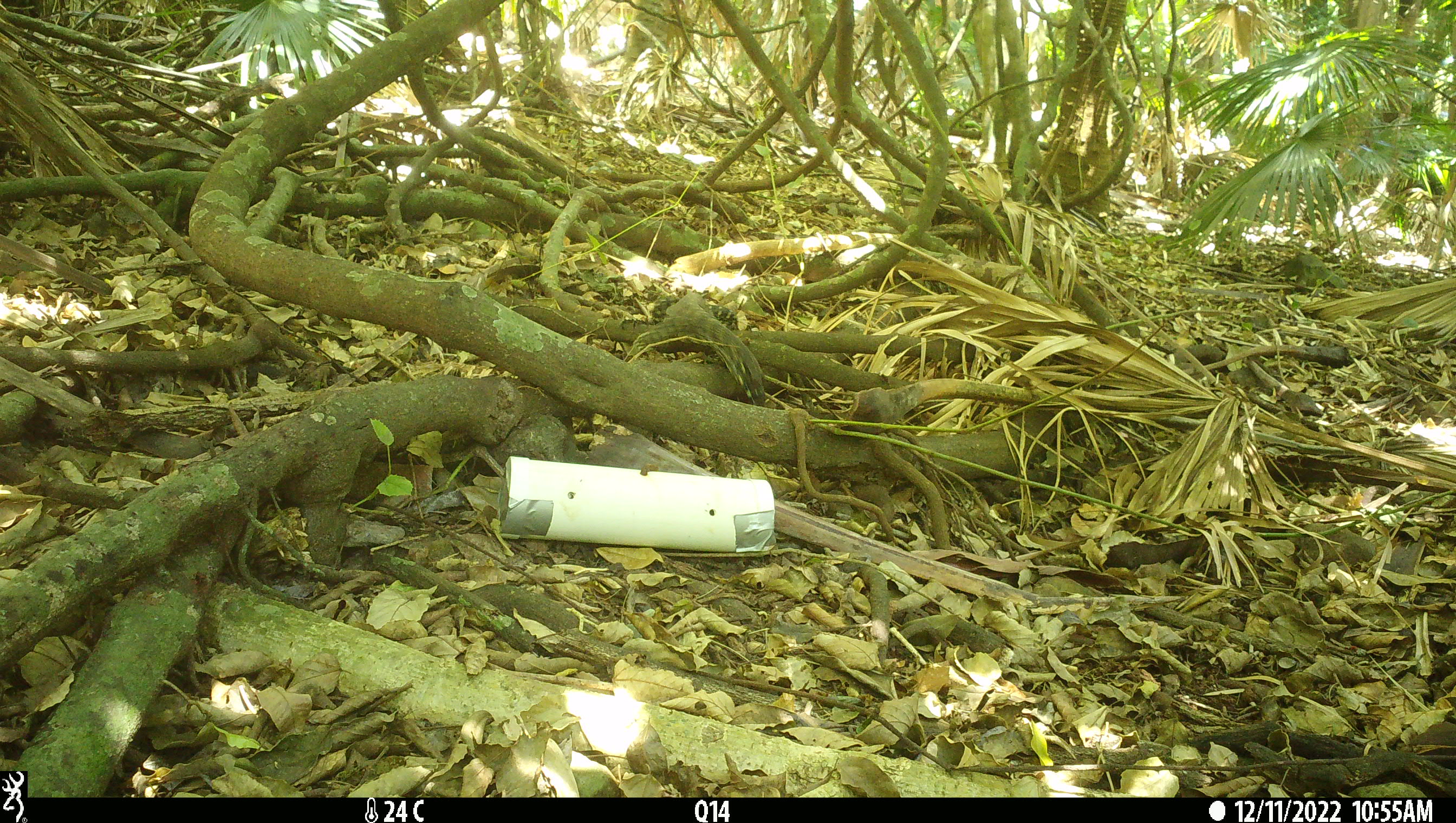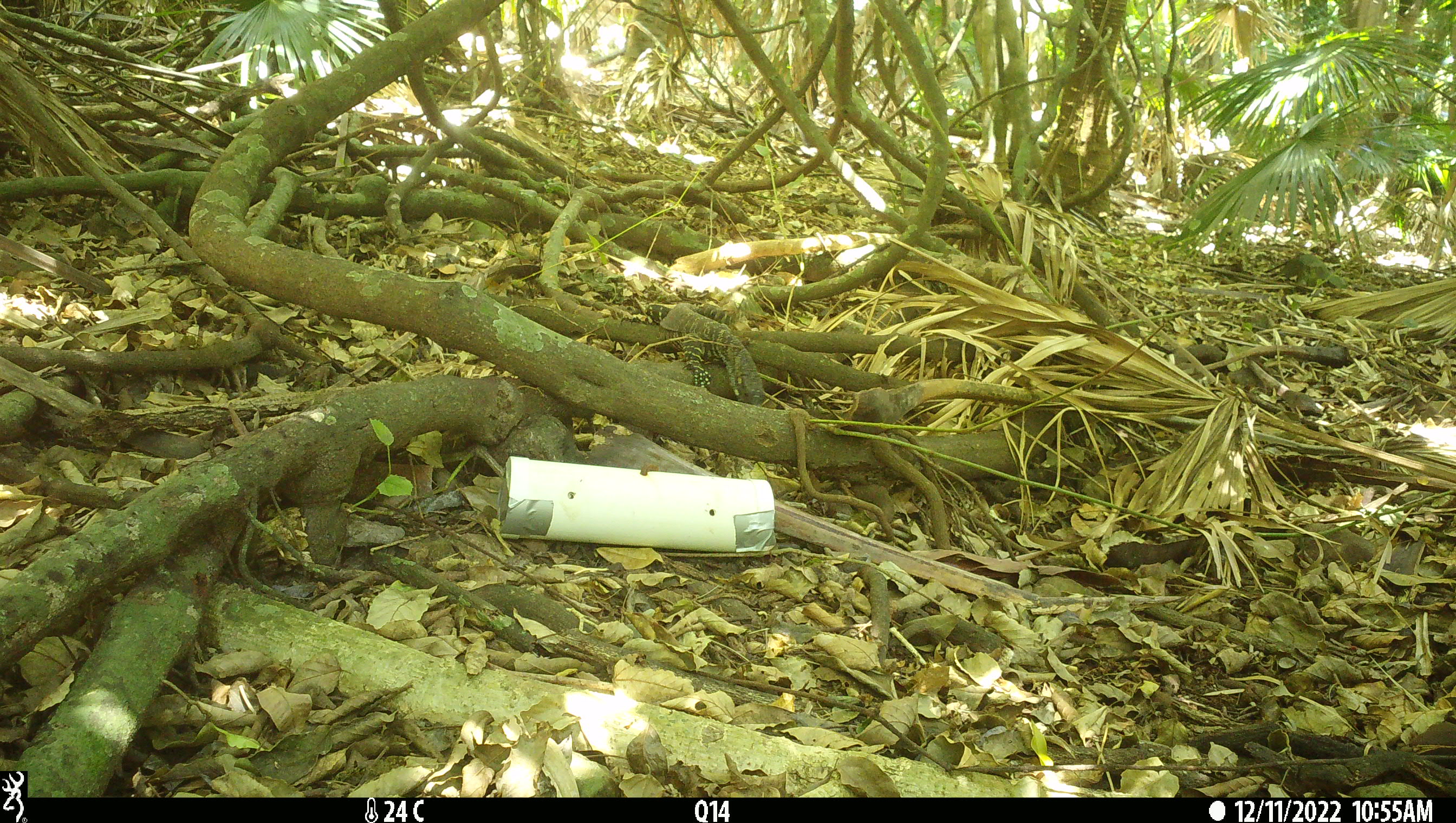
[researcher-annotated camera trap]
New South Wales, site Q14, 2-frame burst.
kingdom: Animalia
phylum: Chordata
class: Reptilia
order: Squamata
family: Varanidae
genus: Varanus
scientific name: Varanus varius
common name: lace monitor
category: goanna